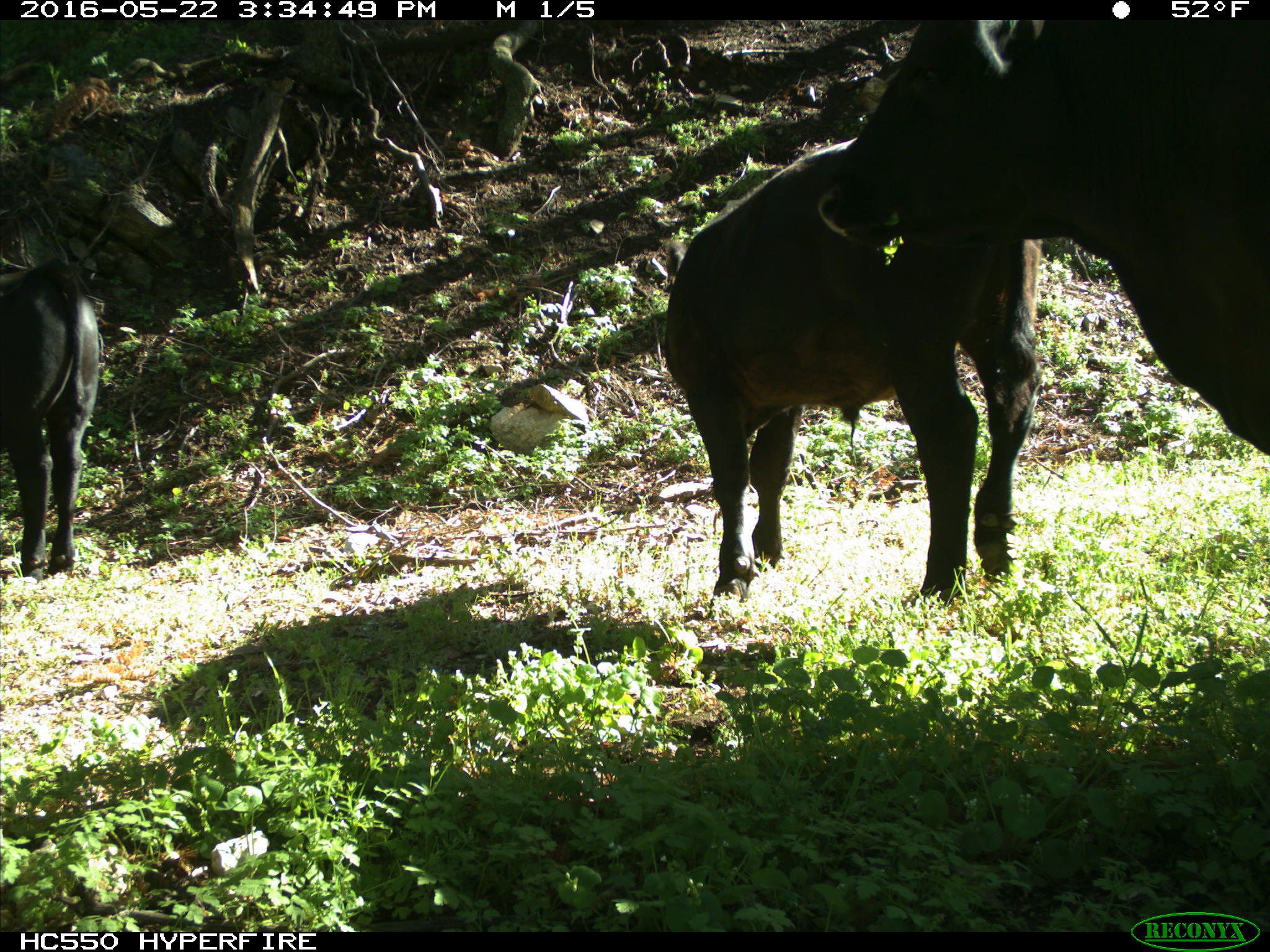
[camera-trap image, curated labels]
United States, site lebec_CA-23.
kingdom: Animalia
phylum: Chordata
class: Mammalia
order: Artiodactyla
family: Bovidae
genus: Bos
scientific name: Bos taurus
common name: domestic cow